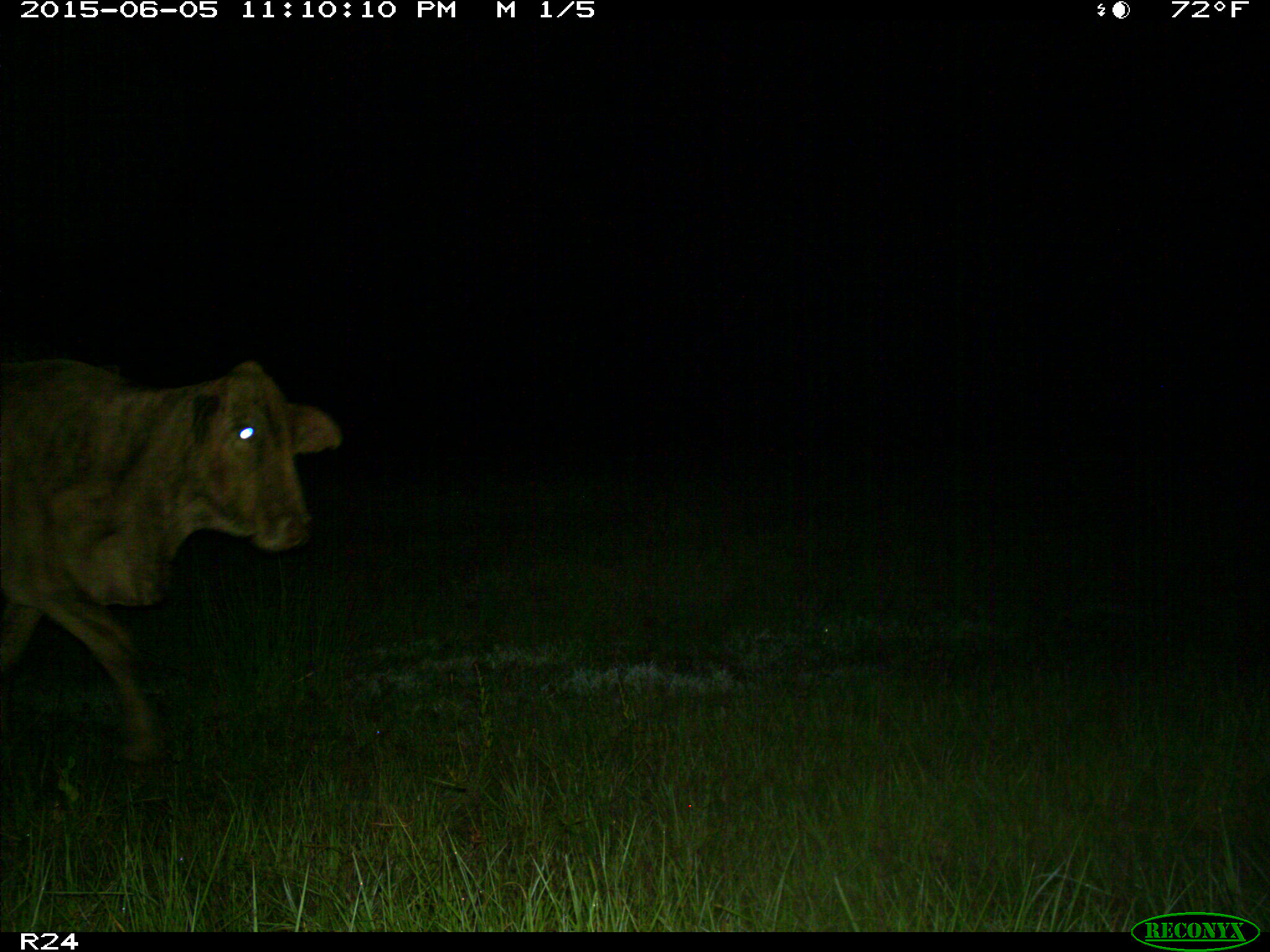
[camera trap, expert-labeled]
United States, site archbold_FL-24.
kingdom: Animalia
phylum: Chordata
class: Mammalia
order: Artiodactyla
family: Bovidae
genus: Bos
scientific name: Bos taurus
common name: domestic cow